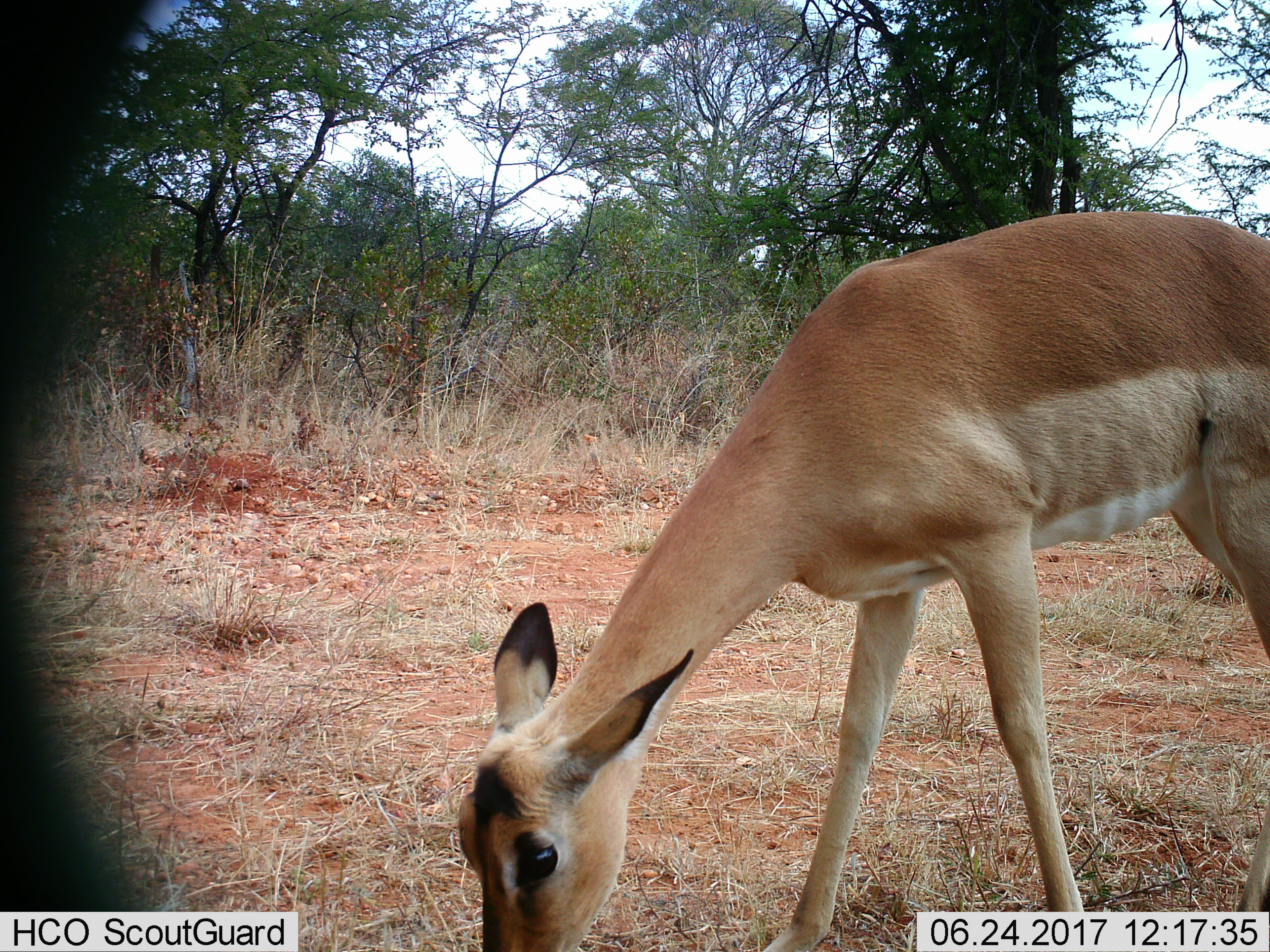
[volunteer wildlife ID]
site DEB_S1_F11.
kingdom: Animalia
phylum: Chordata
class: Mammalia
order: Artiodactyla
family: Bovidae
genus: Aepyceros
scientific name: Aepyceros melampus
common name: impala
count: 1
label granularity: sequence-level